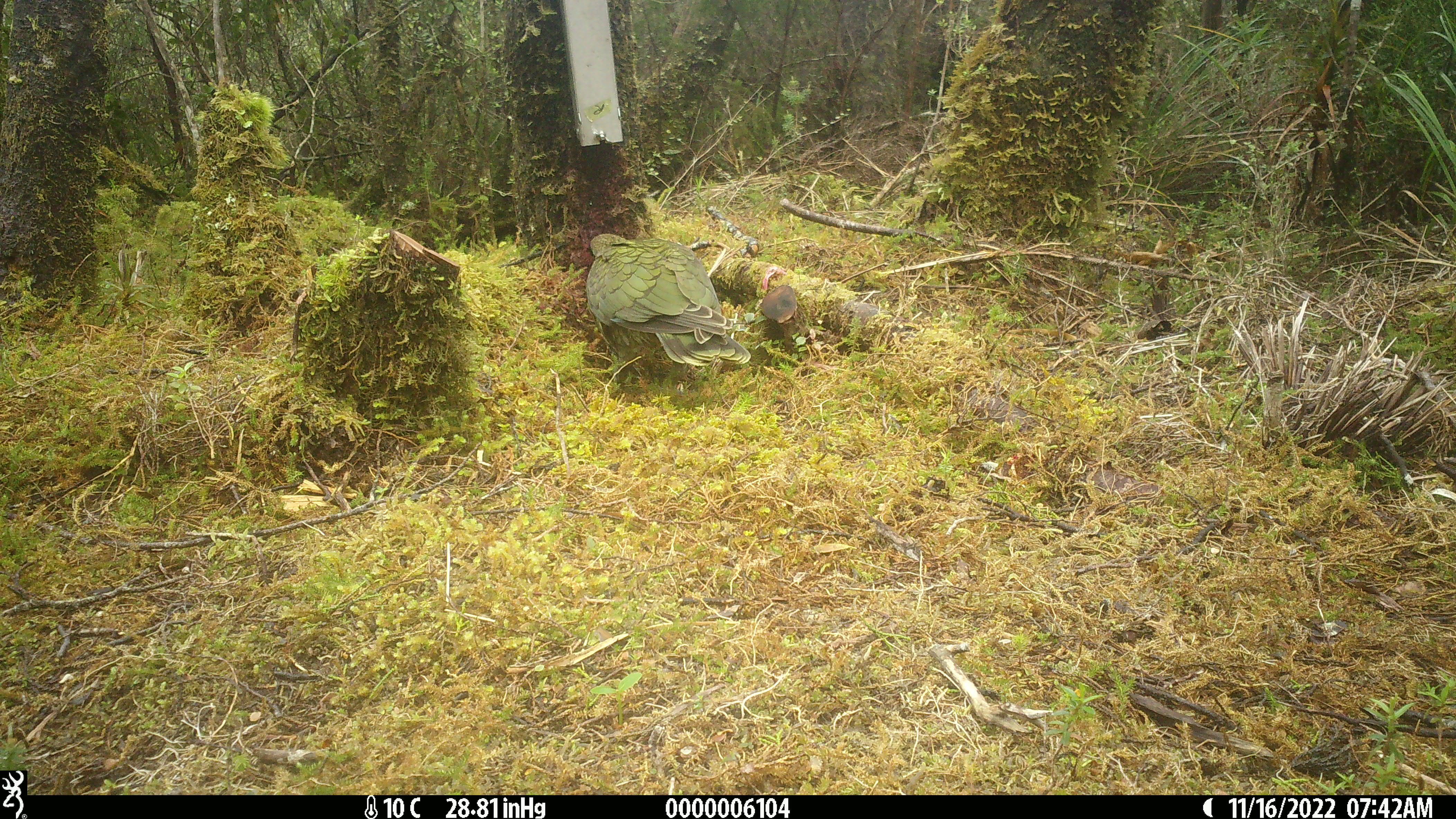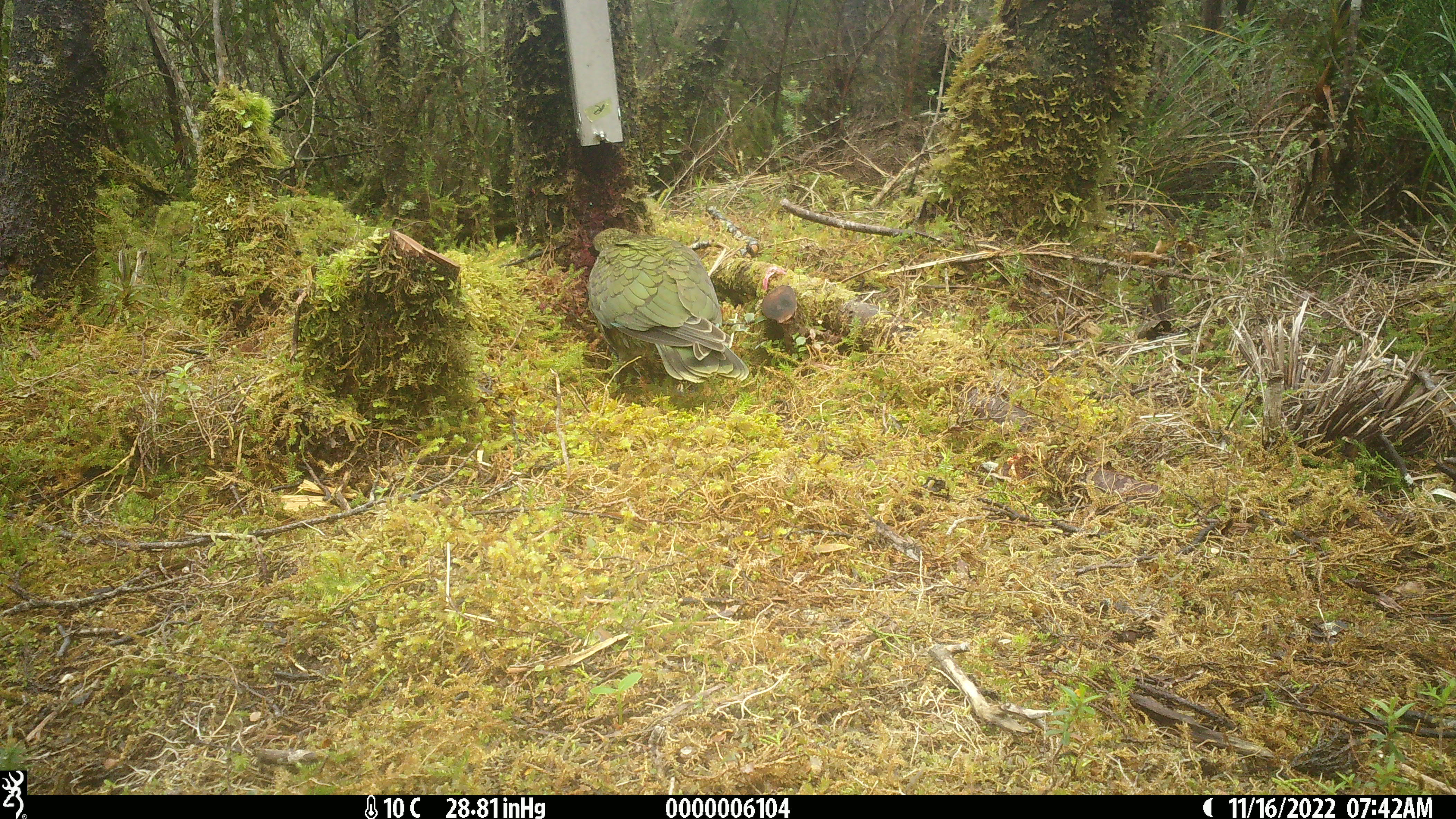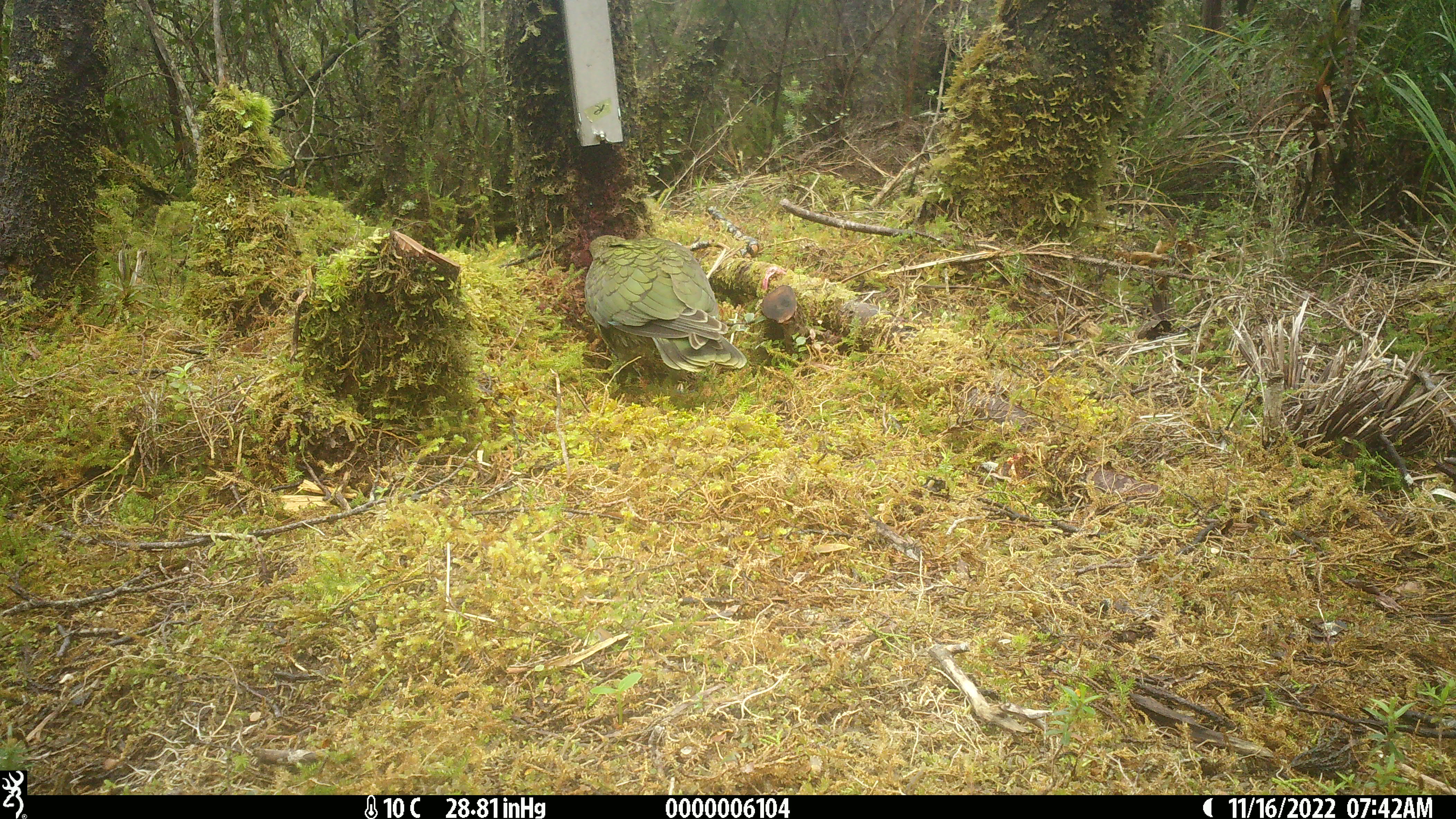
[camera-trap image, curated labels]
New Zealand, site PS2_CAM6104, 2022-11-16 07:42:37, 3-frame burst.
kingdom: Animalia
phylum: Chordata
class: Aves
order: Psittaciformes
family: Strigopidae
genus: Nestor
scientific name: Nestor notabilis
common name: kea